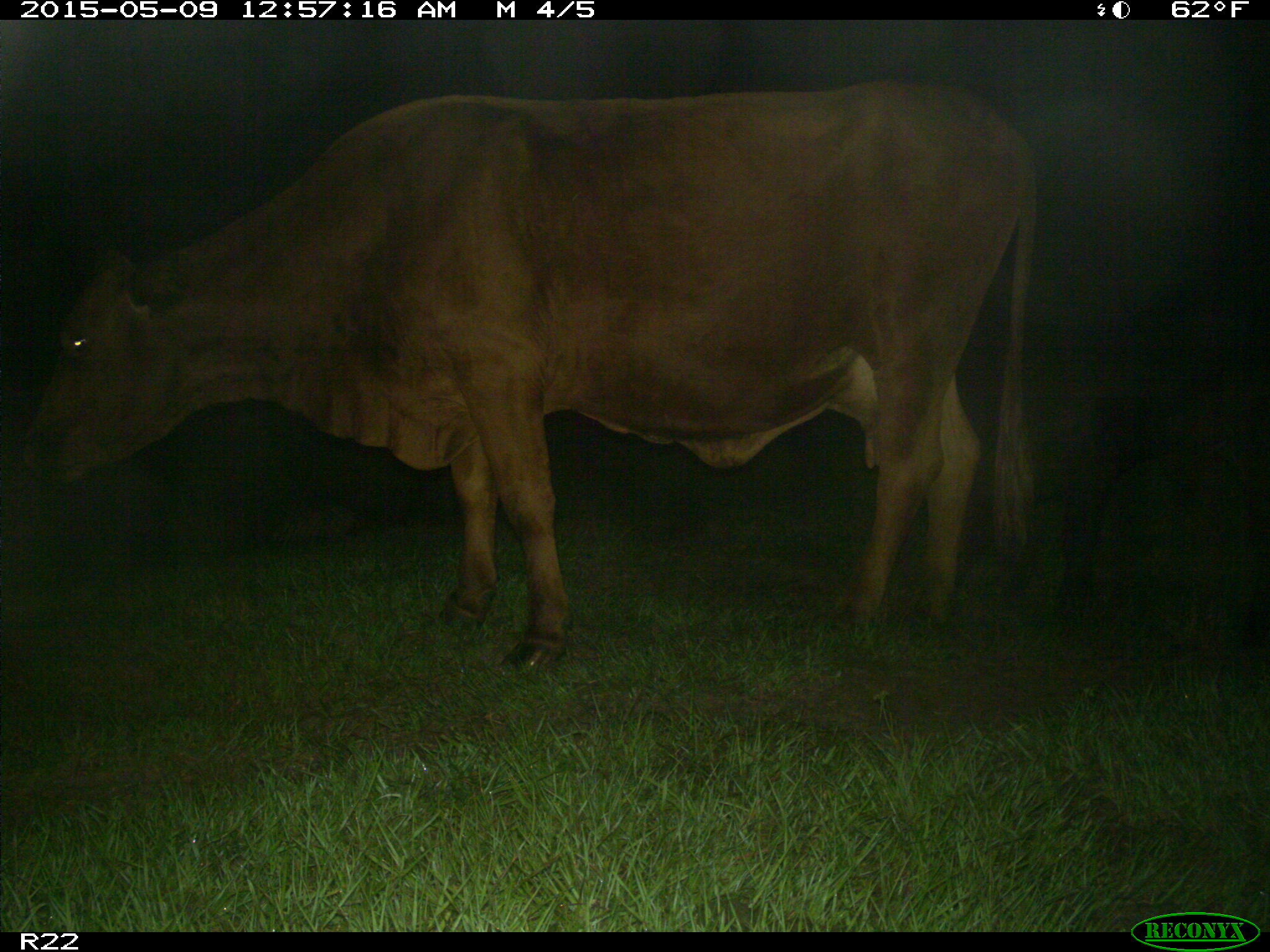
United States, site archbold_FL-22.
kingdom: Animalia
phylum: Chordata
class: Mammalia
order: Artiodactyla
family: Bovidae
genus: Bos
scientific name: Bos taurus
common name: domestic cow